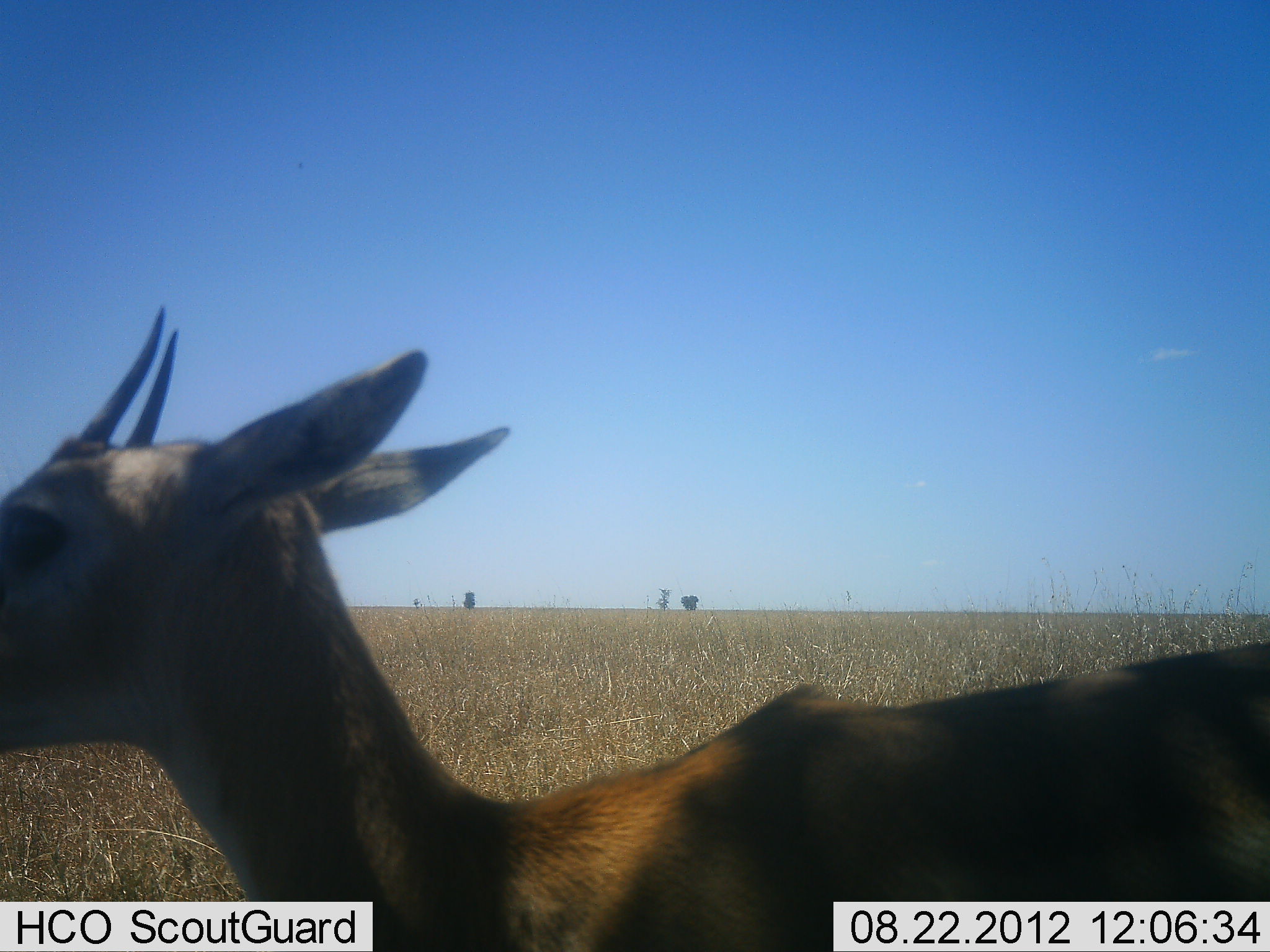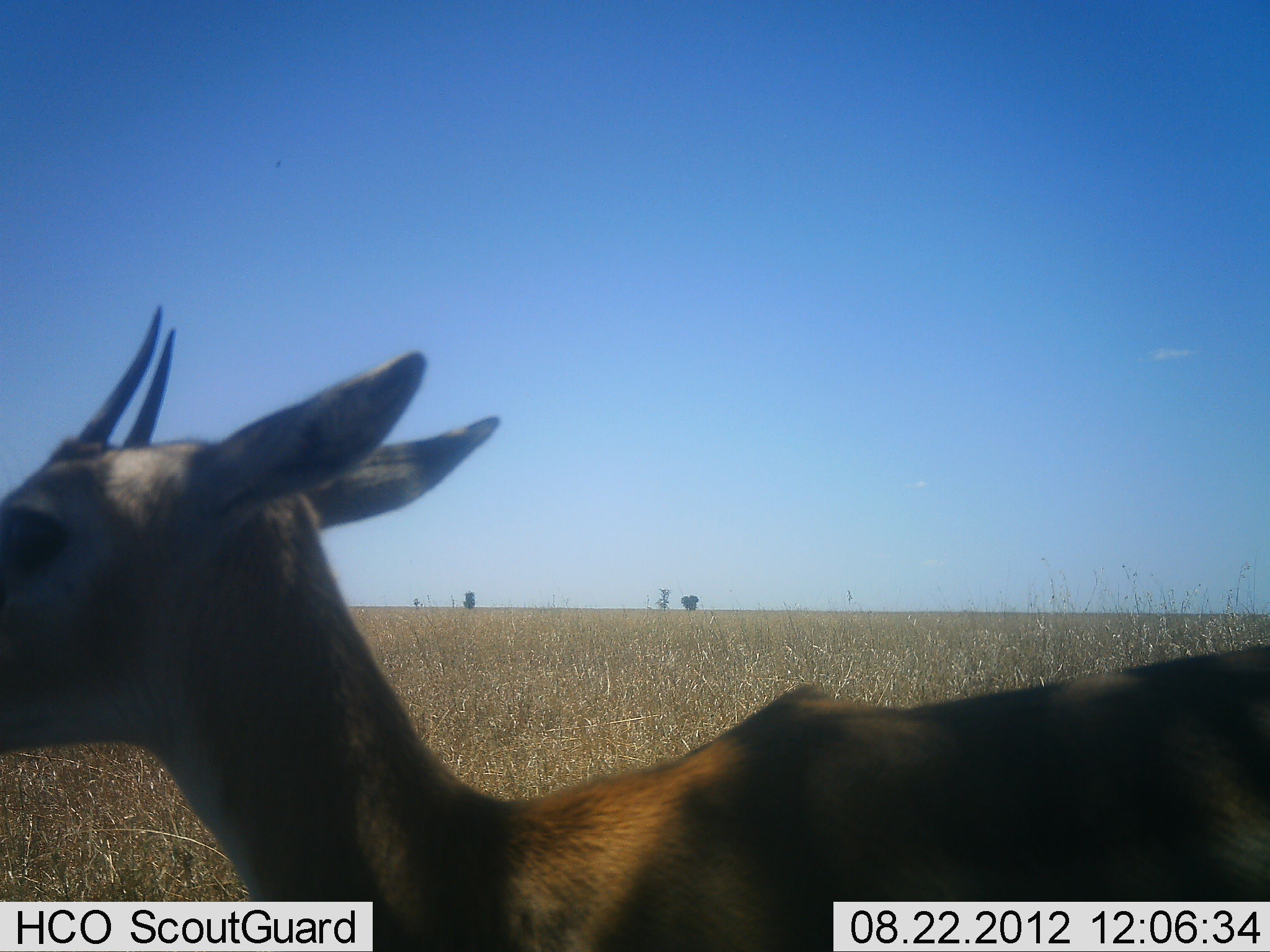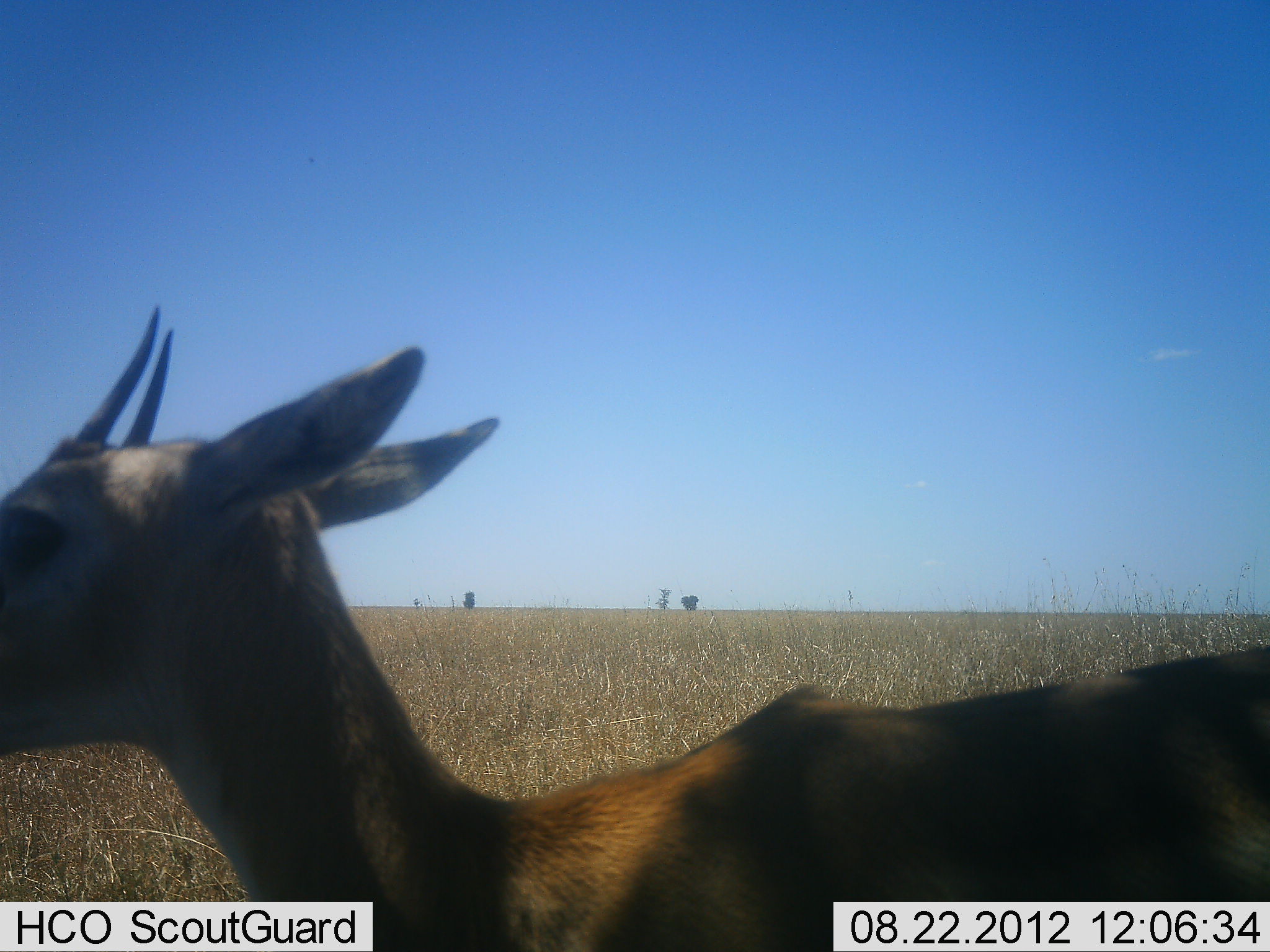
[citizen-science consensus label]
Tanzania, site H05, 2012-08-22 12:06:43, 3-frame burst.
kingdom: Animalia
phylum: Chordata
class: Mammalia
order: Artiodactyla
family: Bovidae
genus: Eudorcas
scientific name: Eudorcas thomsonii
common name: thomson's gazelle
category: gazellethomsons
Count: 1.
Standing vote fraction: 90%.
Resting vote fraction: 0%.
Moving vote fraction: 10%.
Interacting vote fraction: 0%.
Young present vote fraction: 0%.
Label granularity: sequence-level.